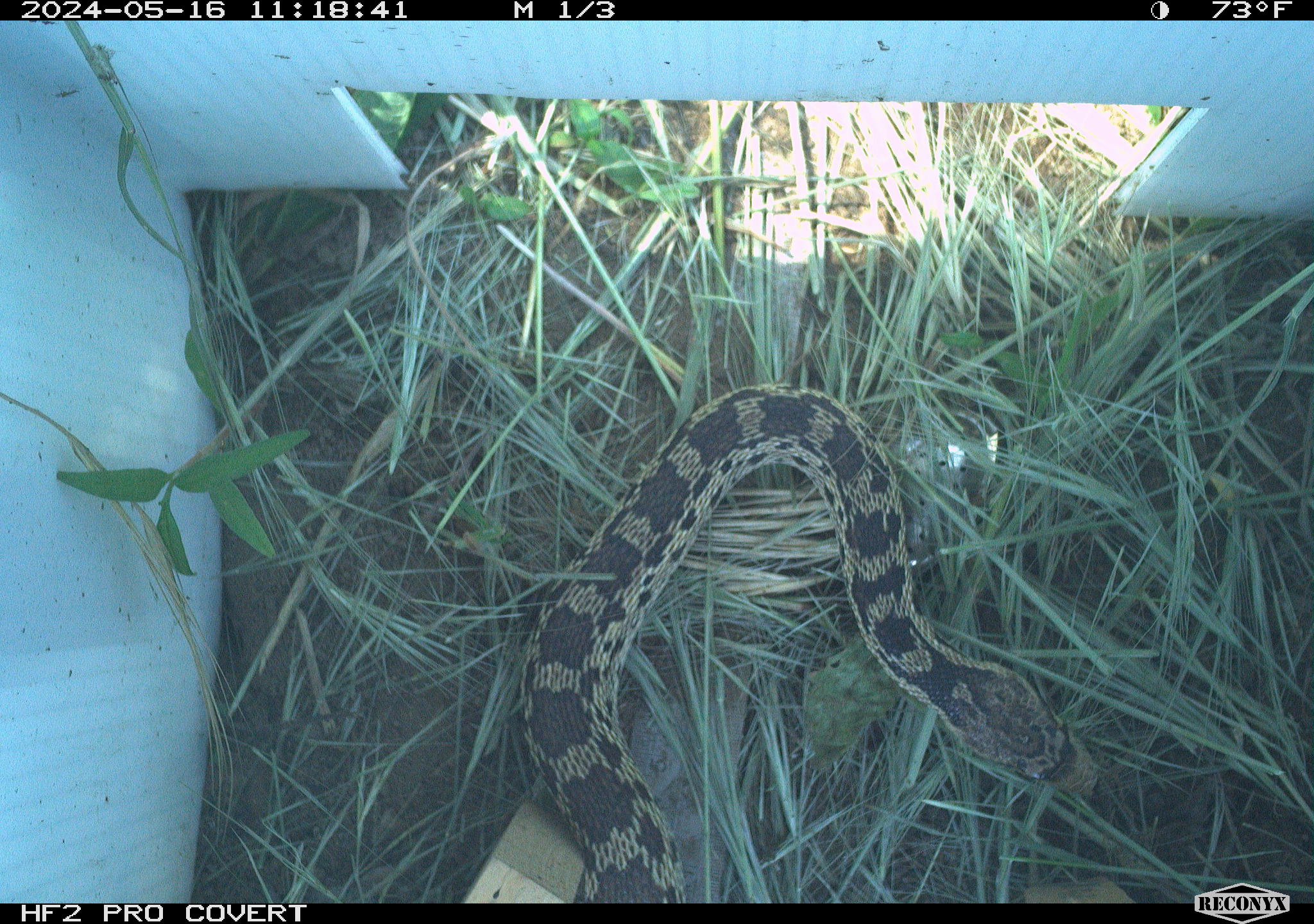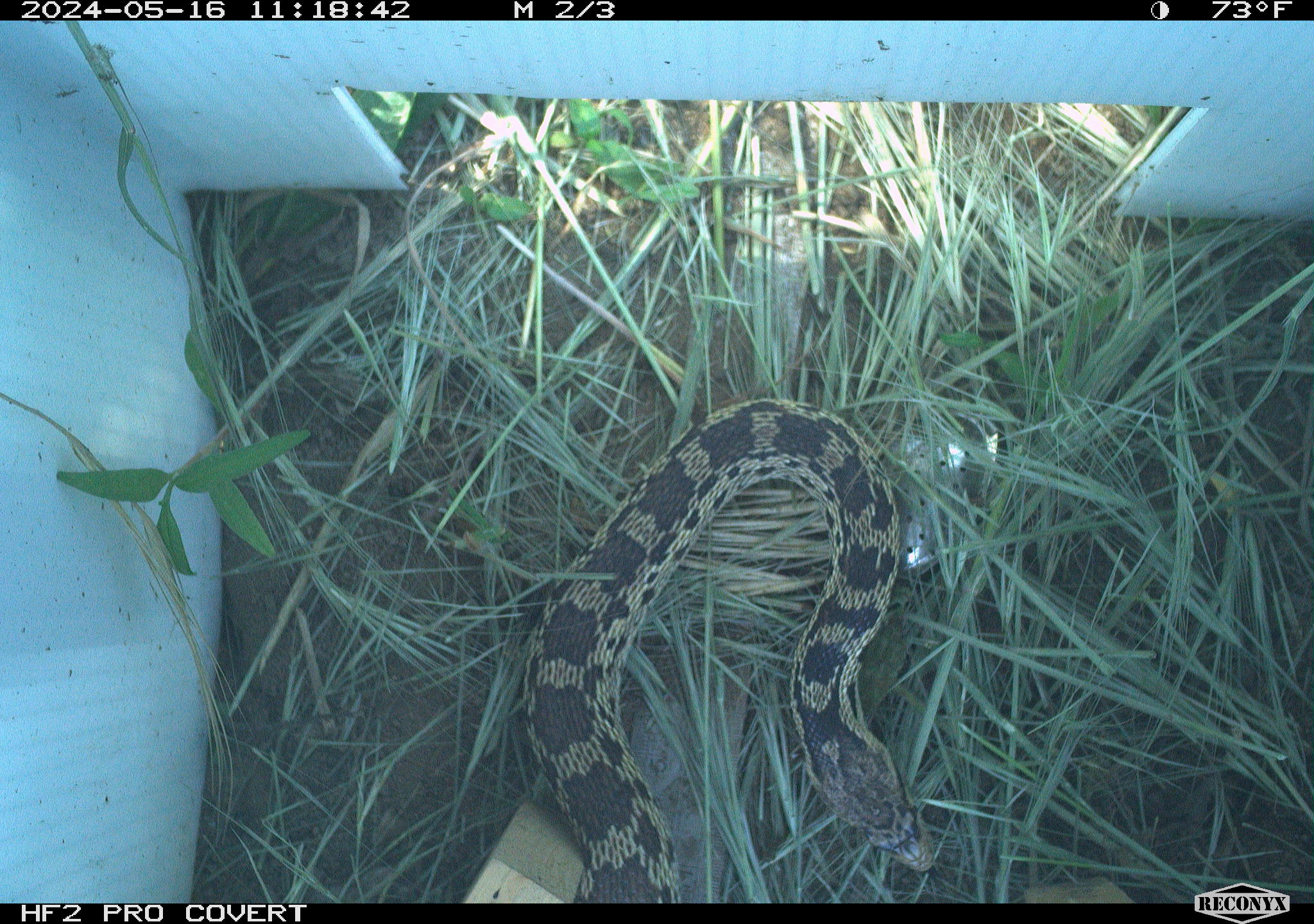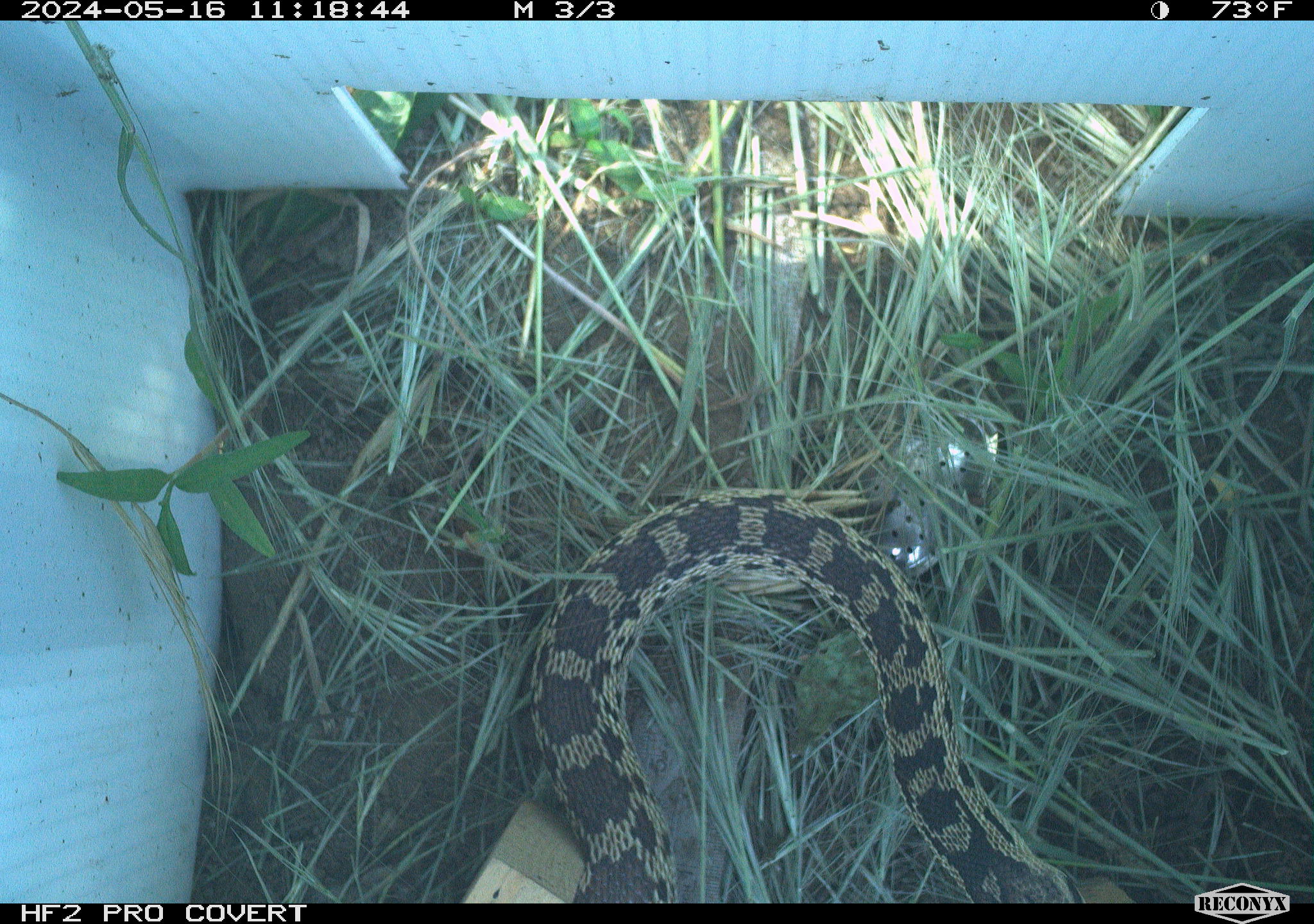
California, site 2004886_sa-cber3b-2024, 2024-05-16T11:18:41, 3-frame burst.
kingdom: Animalia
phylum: Chordata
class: Reptilia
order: Squamata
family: Colubridae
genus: Pituophis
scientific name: Pituophis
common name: bullsnakes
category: pituophis species